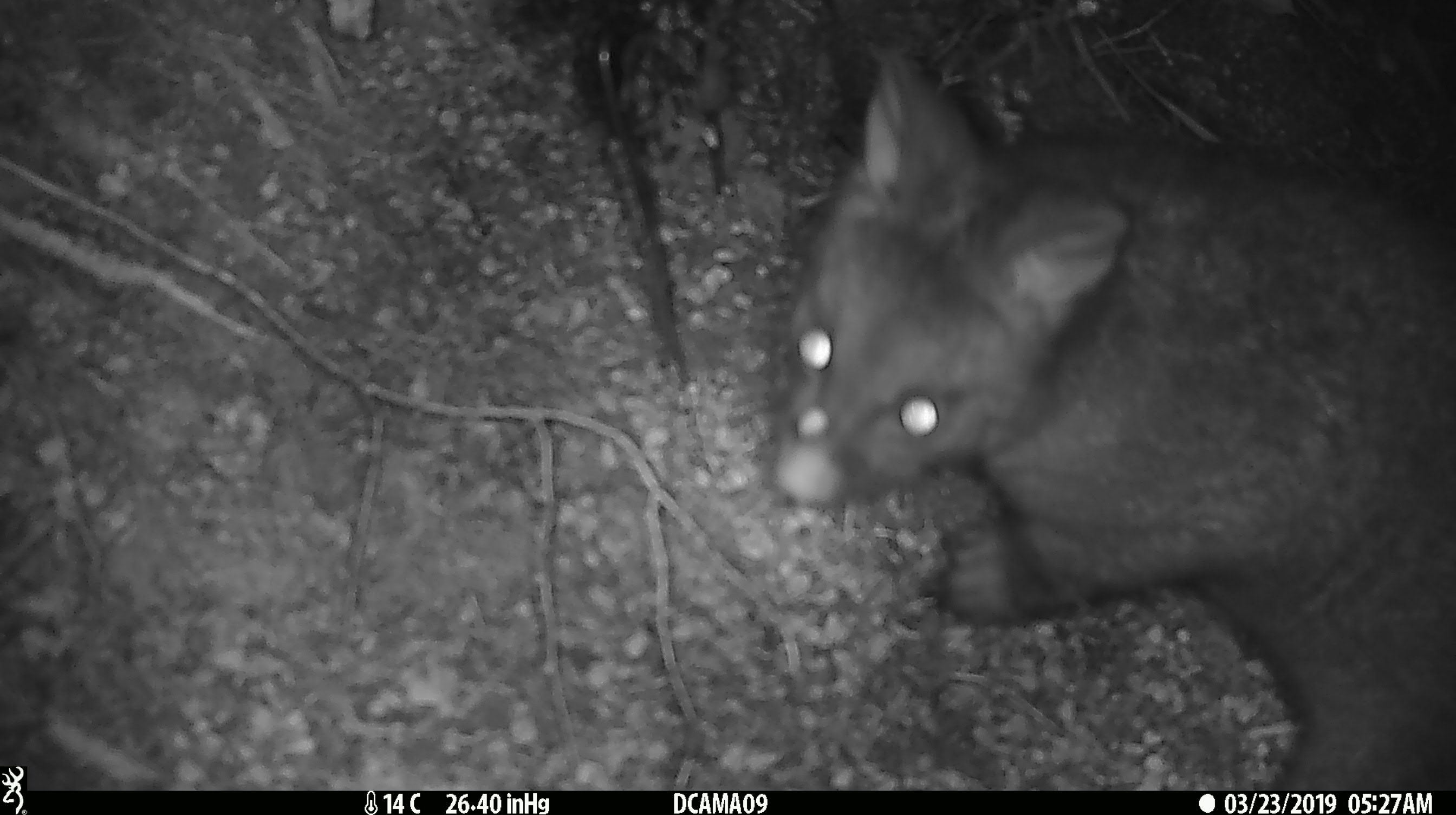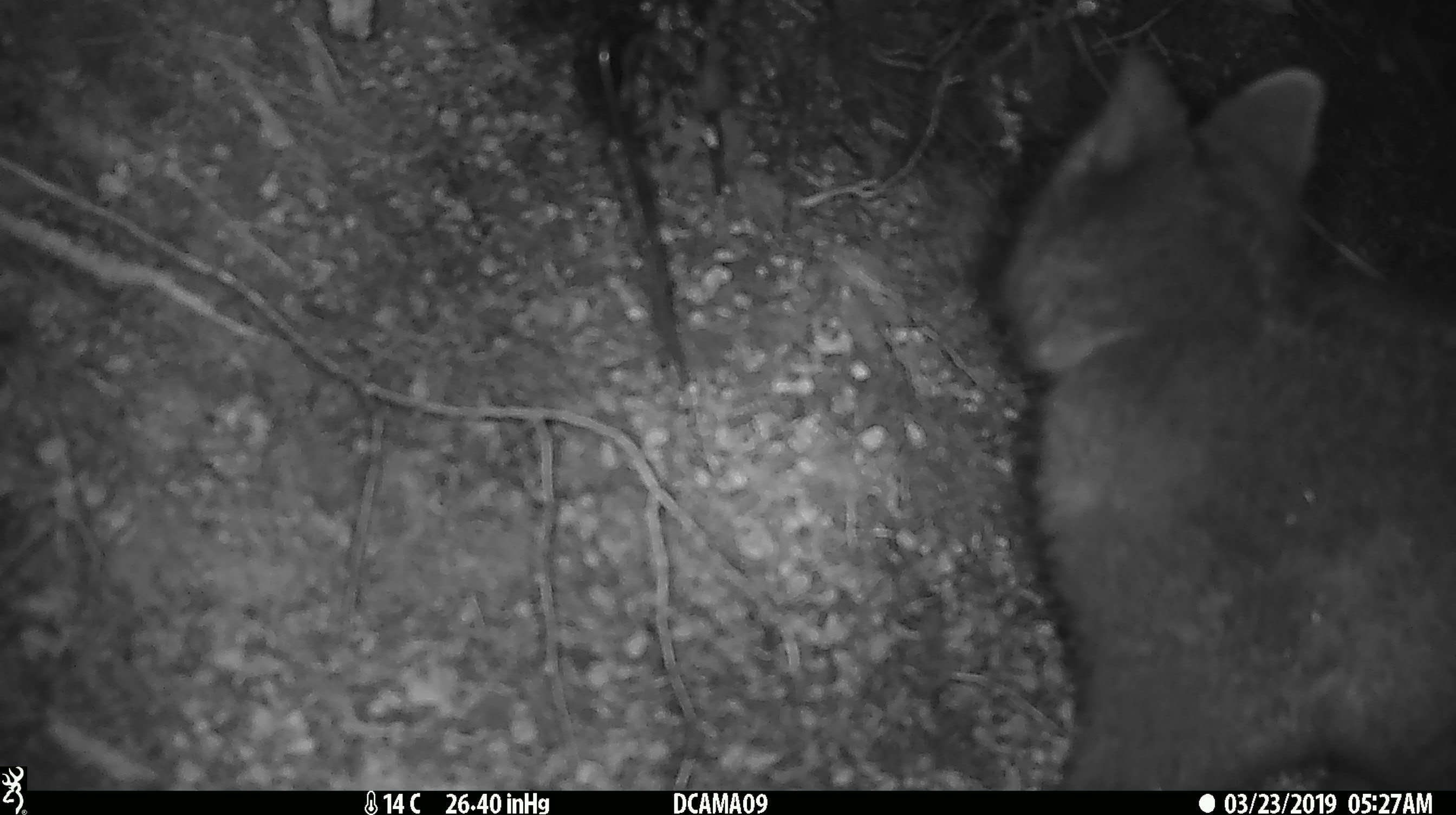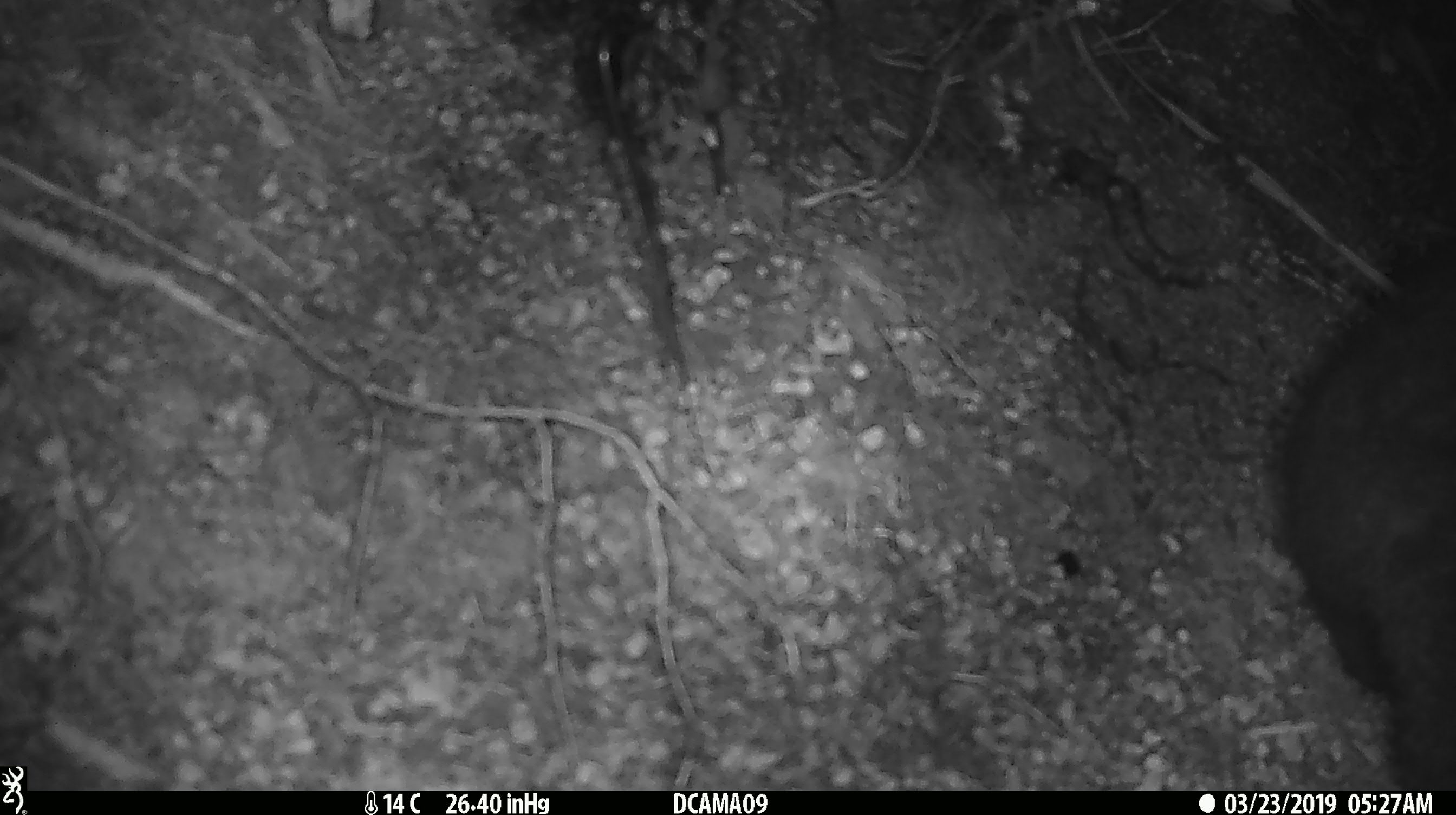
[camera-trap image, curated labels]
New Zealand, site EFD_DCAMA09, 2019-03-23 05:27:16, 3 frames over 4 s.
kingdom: Animalia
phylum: Chordata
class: Mammalia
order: Diprotodontia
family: Phalangeridae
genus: Trichosurus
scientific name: Trichosurus vulpecula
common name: common brushtail possum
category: possum